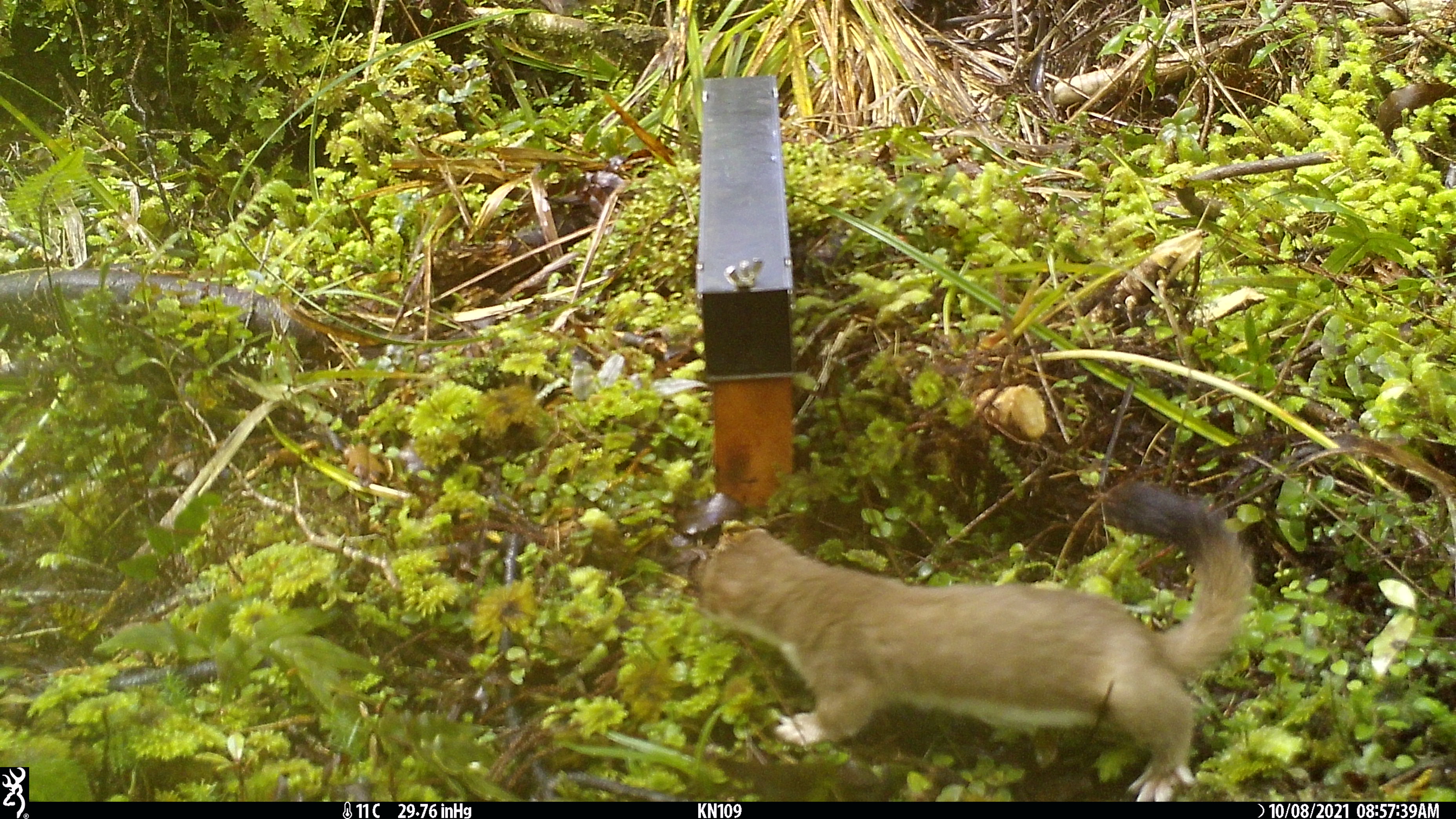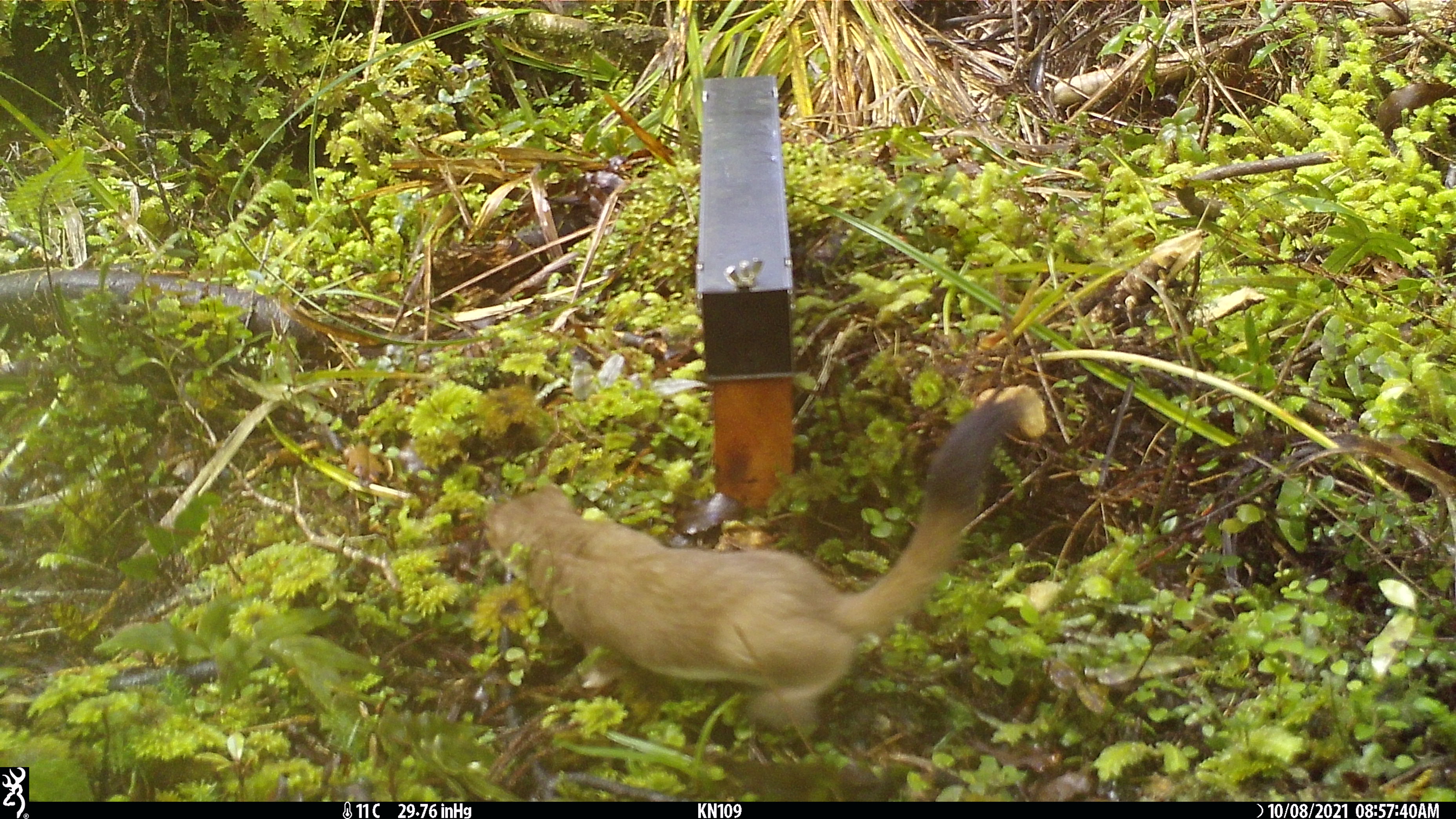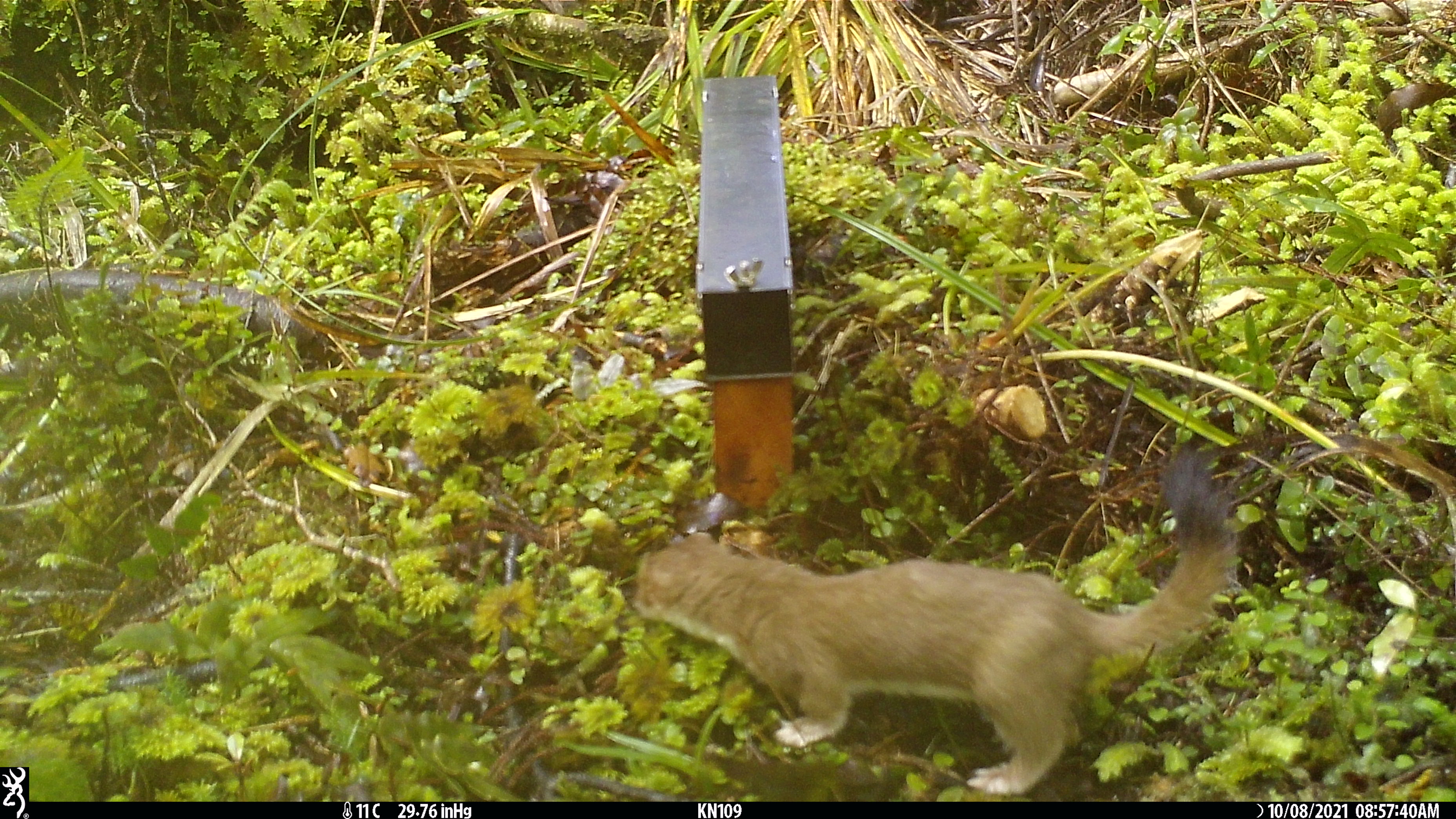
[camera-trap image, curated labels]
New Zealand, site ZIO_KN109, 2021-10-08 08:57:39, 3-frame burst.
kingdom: Animalia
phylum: Chordata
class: Mammalia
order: Carnivora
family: Mustelidae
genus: Mustela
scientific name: Mustela erminea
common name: stoat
Stoat (Mustela erminea).